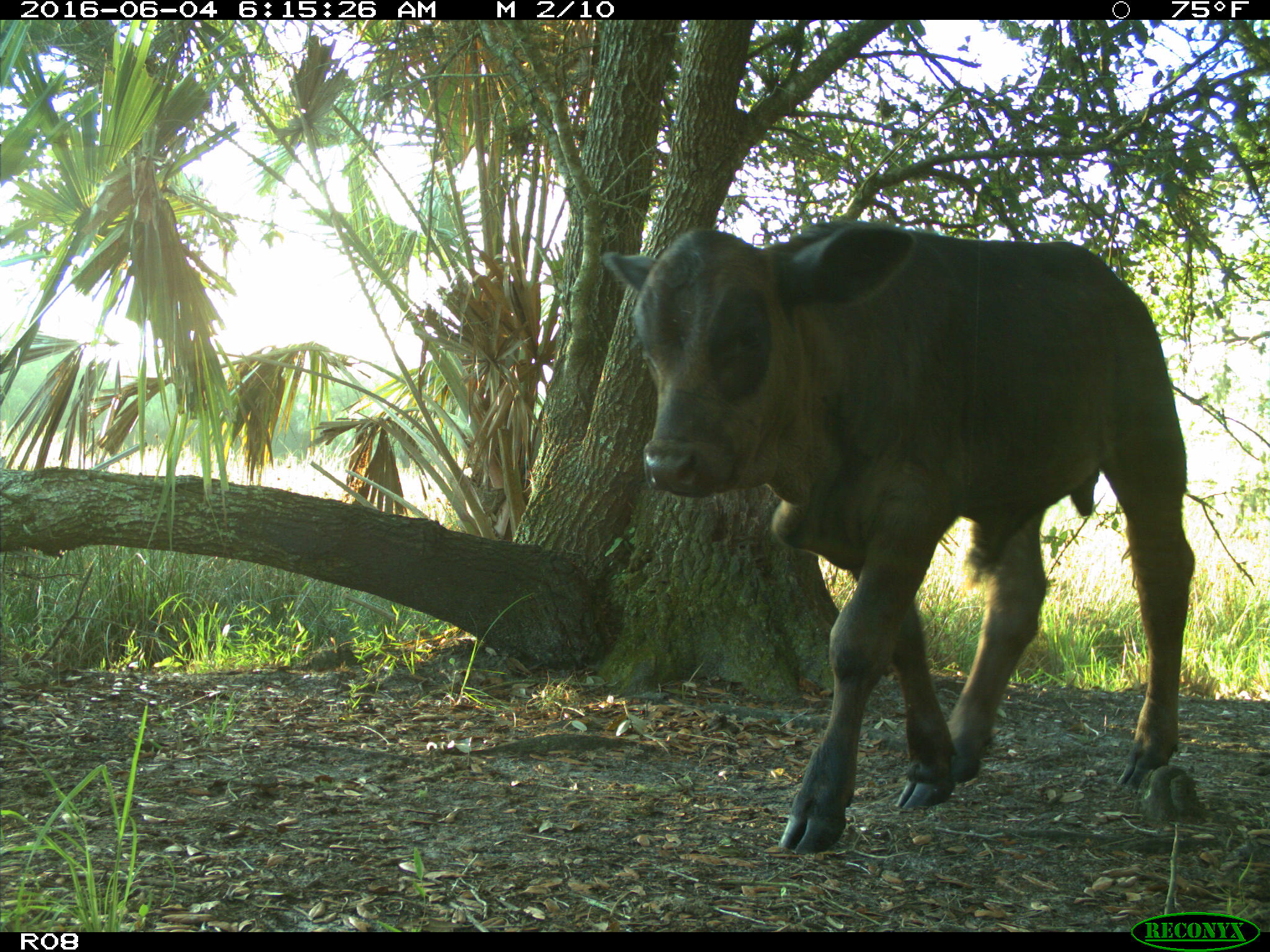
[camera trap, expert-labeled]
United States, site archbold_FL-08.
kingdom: Animalia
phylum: Chordata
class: Mammalia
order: Artiodactyla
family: Bovidae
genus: Bos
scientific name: Bos taurus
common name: domestic cow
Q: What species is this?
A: Bos taurus (domestic cow).